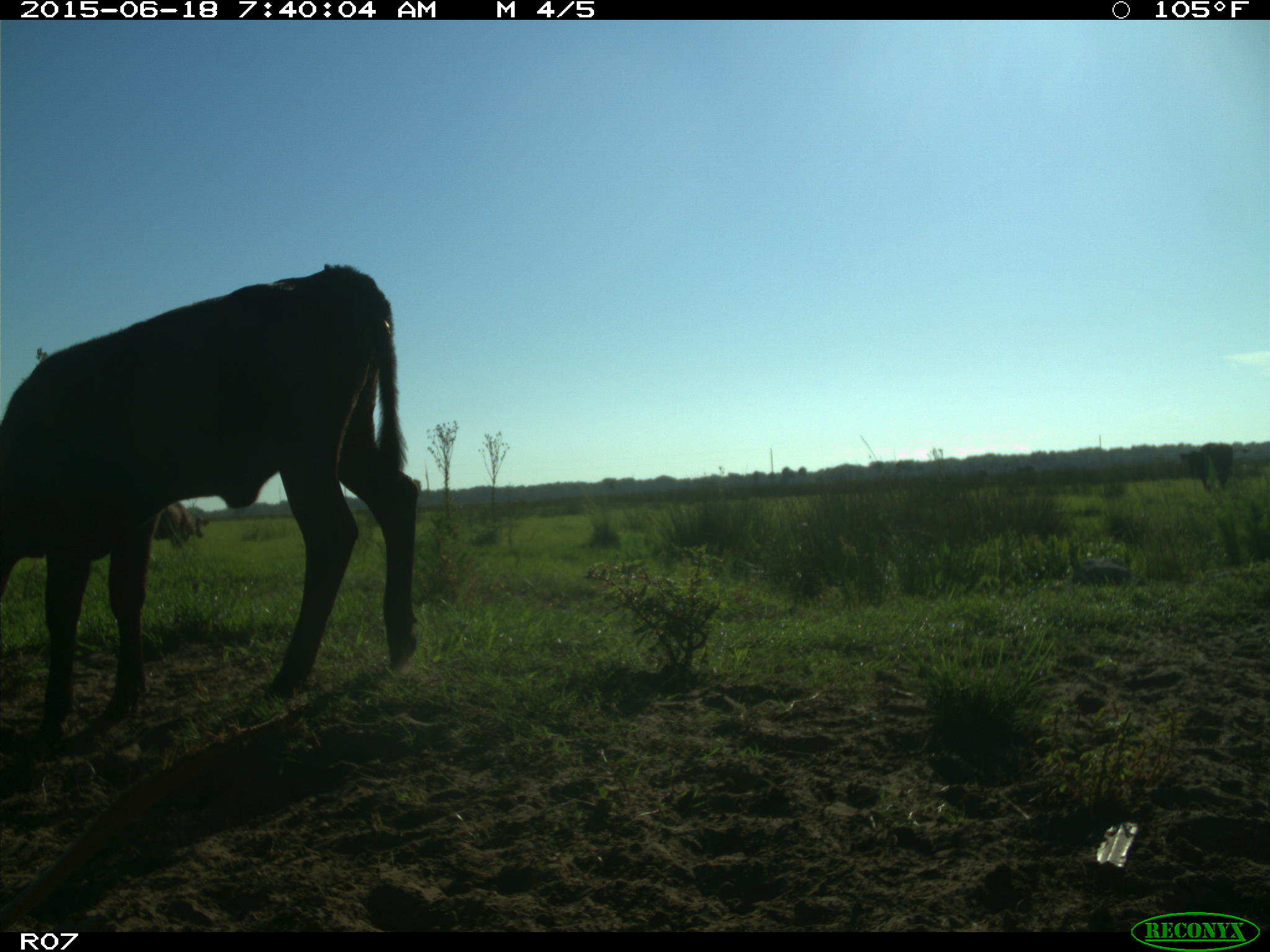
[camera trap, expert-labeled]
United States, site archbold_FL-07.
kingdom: Animalia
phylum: Chordata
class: Mammalia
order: Artiodactyla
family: Bovidae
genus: Bos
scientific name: Bos taurus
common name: domestic cow